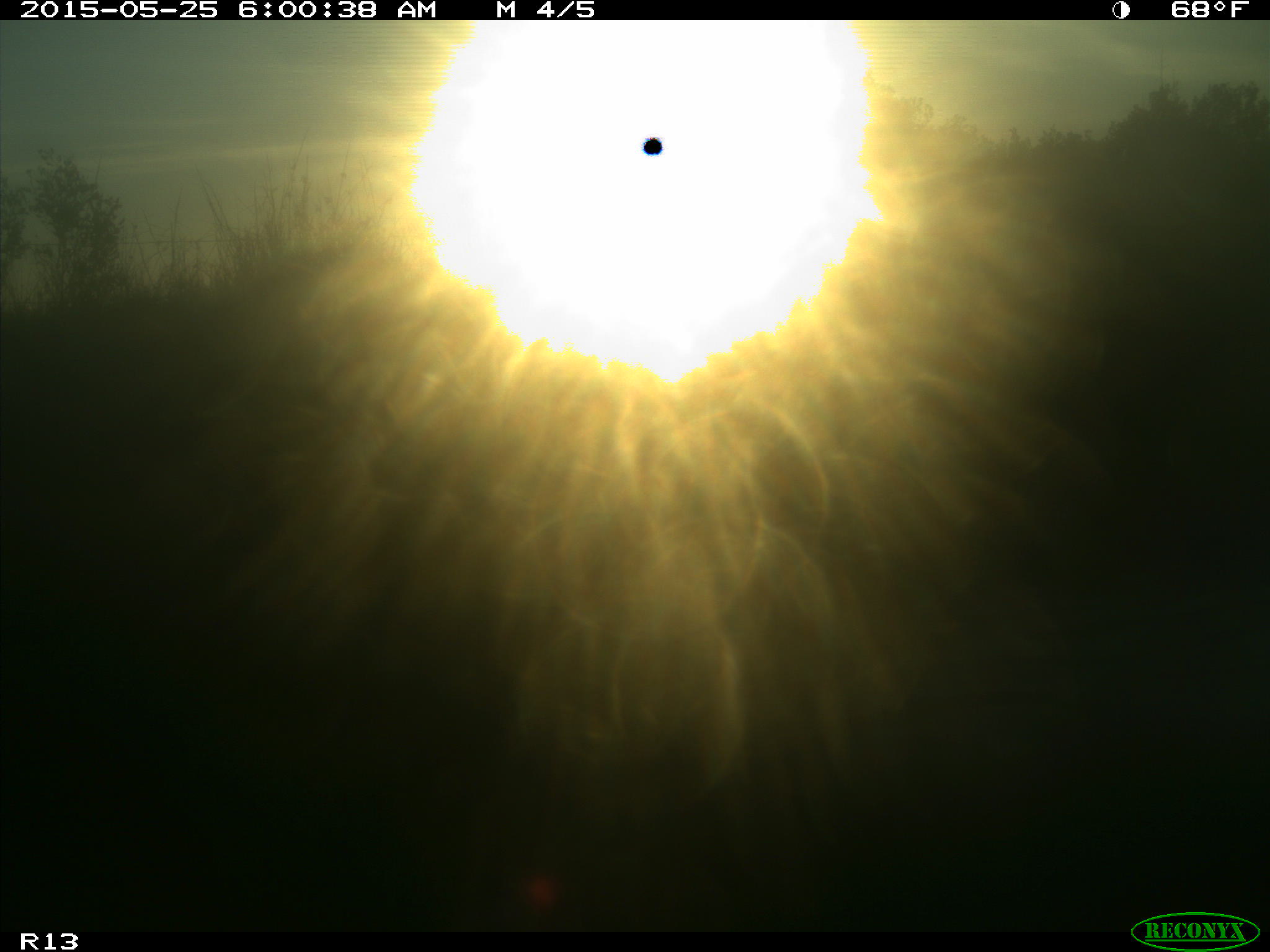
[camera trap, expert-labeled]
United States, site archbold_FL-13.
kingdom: Animalia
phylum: Chordata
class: Mammalia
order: Artiodactyla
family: Bovidae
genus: Bos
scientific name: Bos taurus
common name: domestic cow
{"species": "Bos taurus (domestic cow)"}